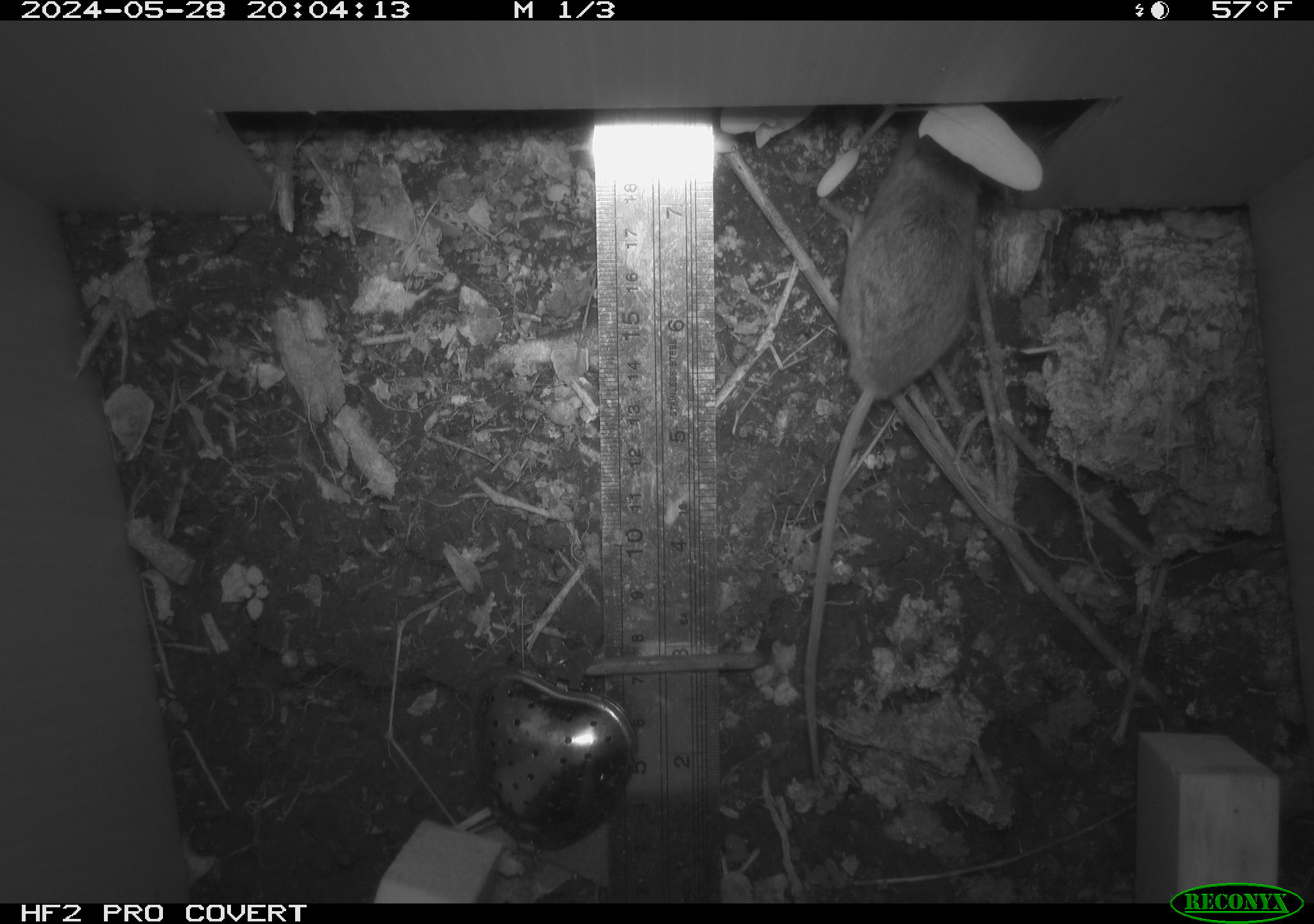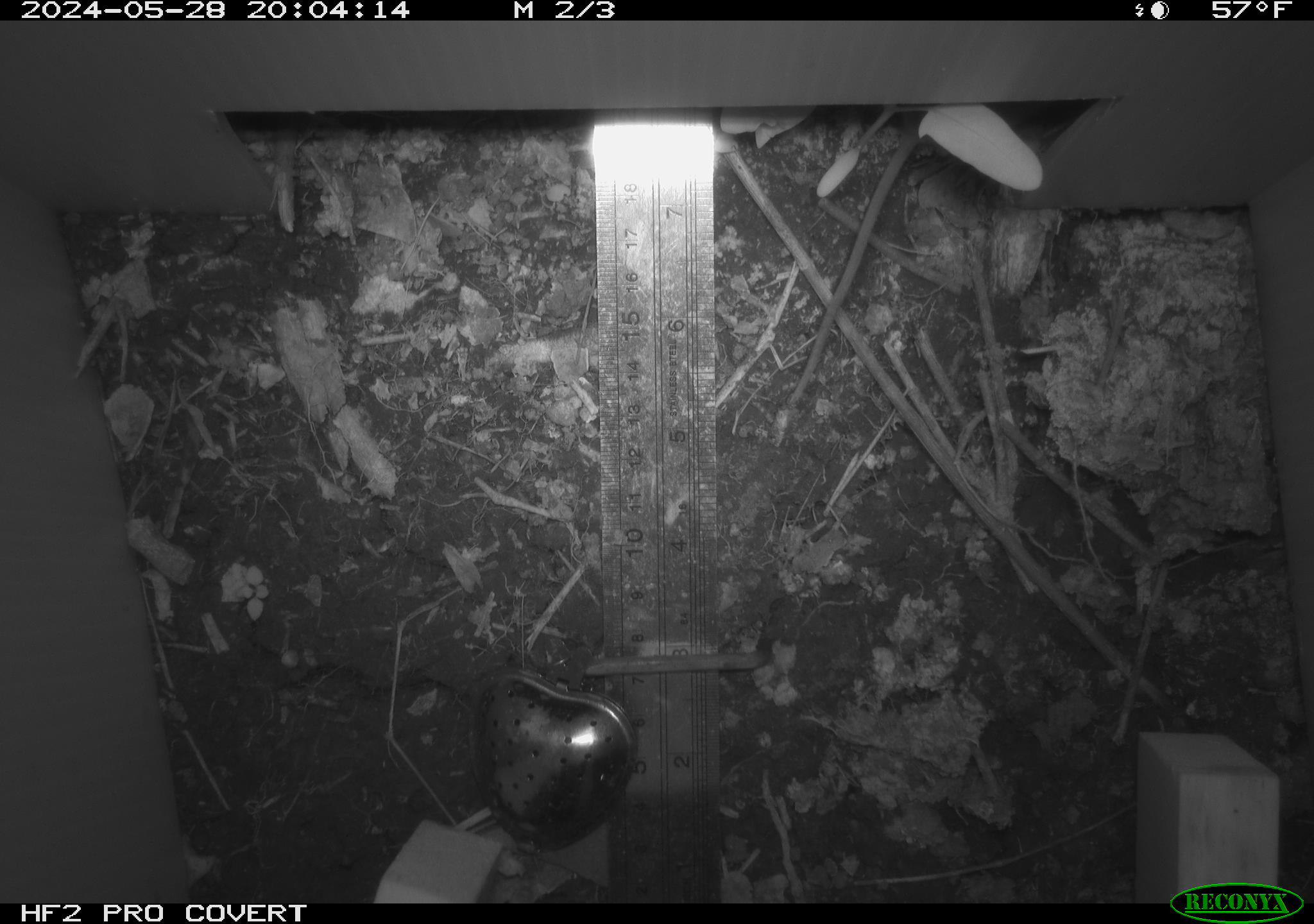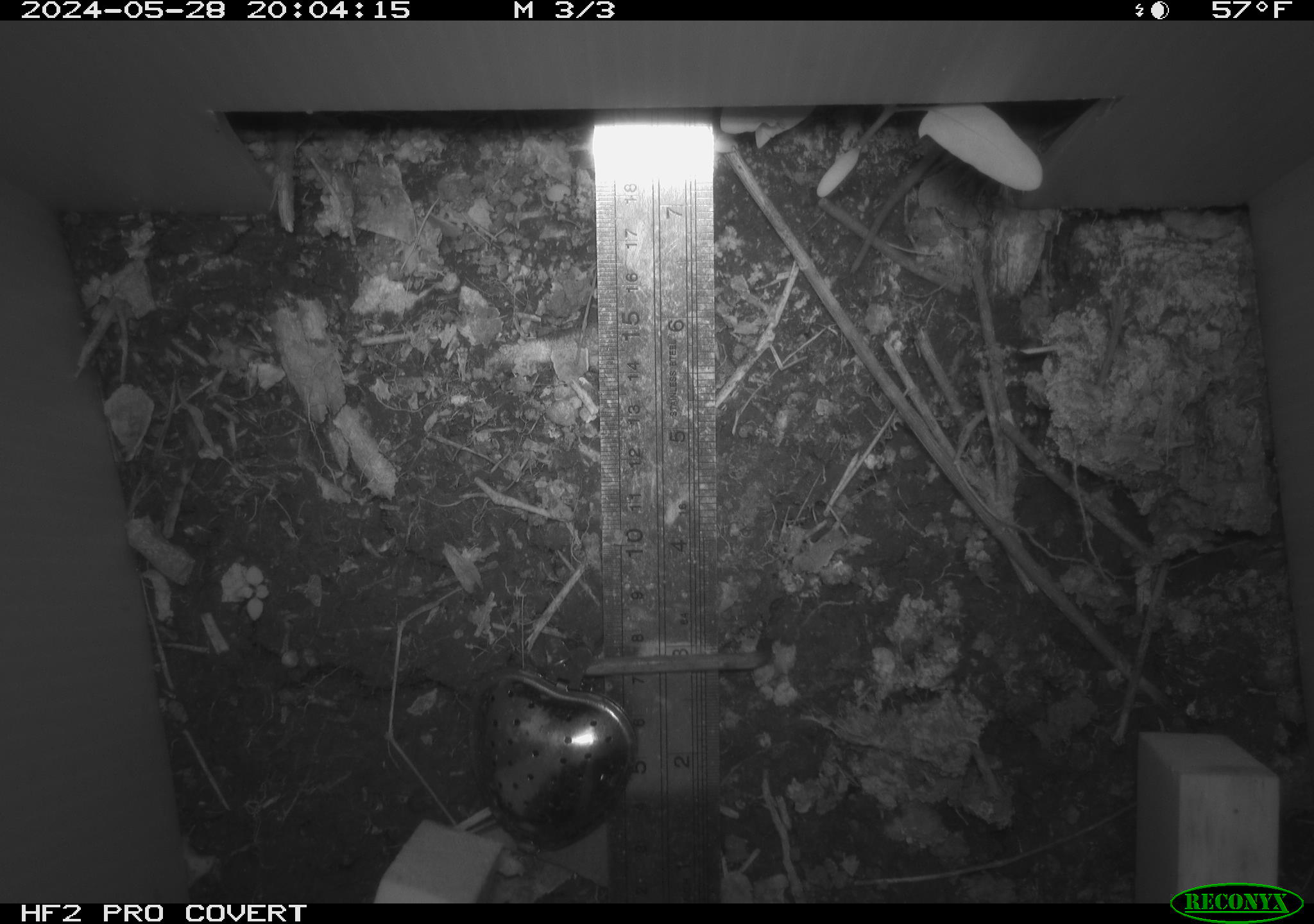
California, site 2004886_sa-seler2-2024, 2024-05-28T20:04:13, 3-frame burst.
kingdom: Animalia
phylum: Chordata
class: Mammalia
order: Rodentia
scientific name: Rodentia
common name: mouse species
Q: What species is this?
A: Mouse species (Rodentia).